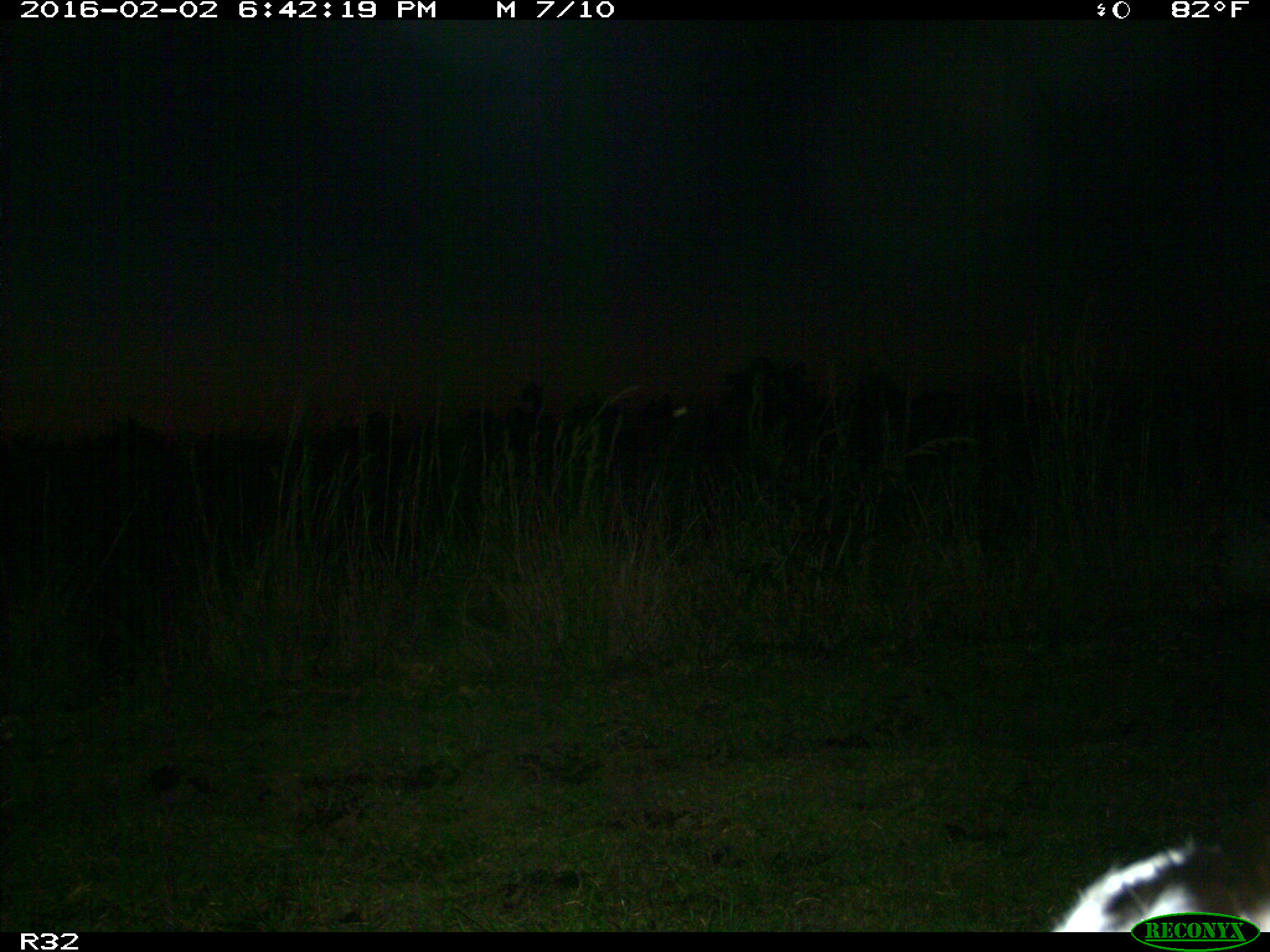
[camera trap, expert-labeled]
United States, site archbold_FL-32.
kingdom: Animalia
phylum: Chordata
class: Mammalia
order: Artiodactyla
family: Bovidae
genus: Bos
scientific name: Bos taurus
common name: domestic cow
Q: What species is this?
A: Bos taurus (domestic cow).